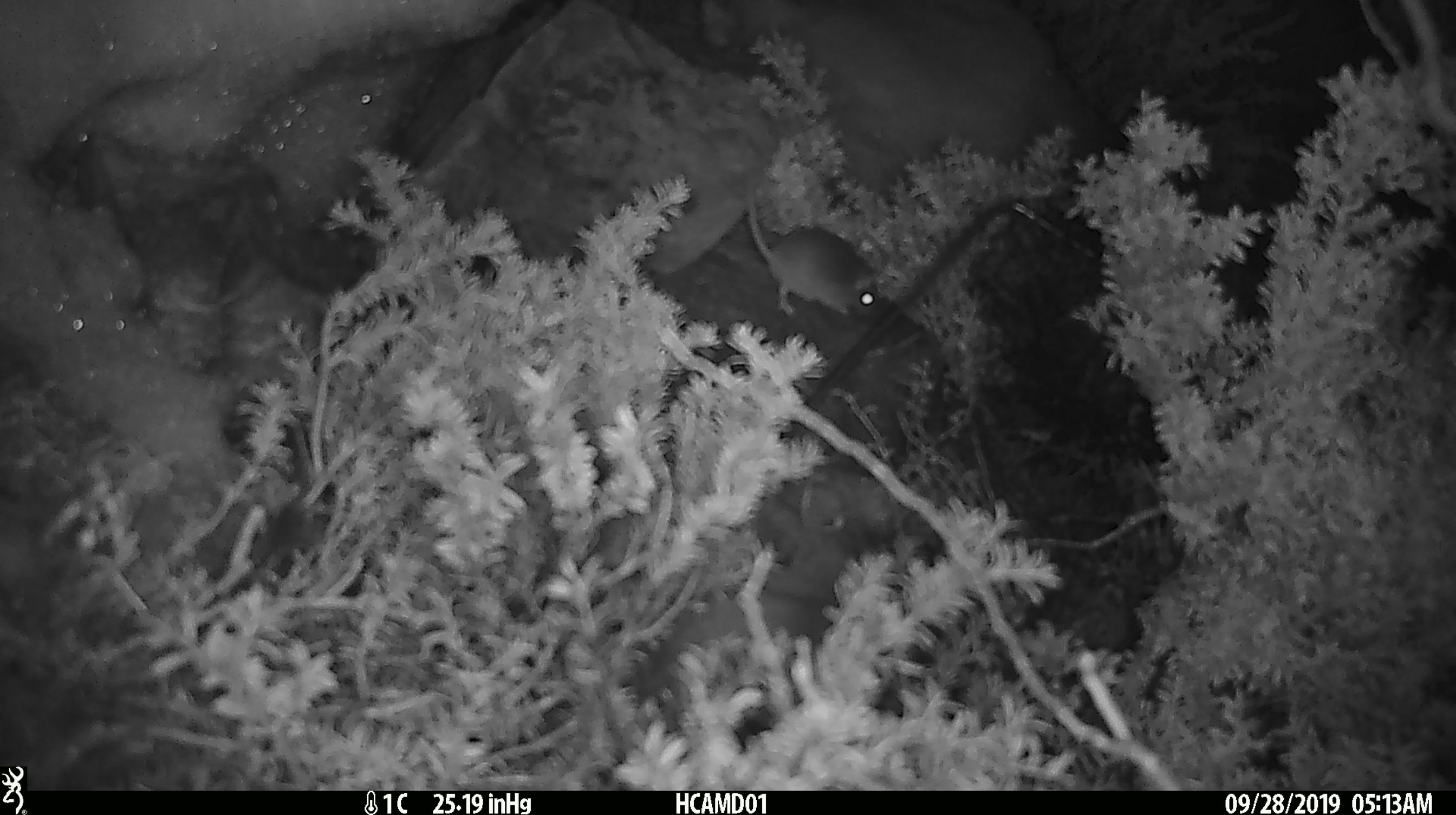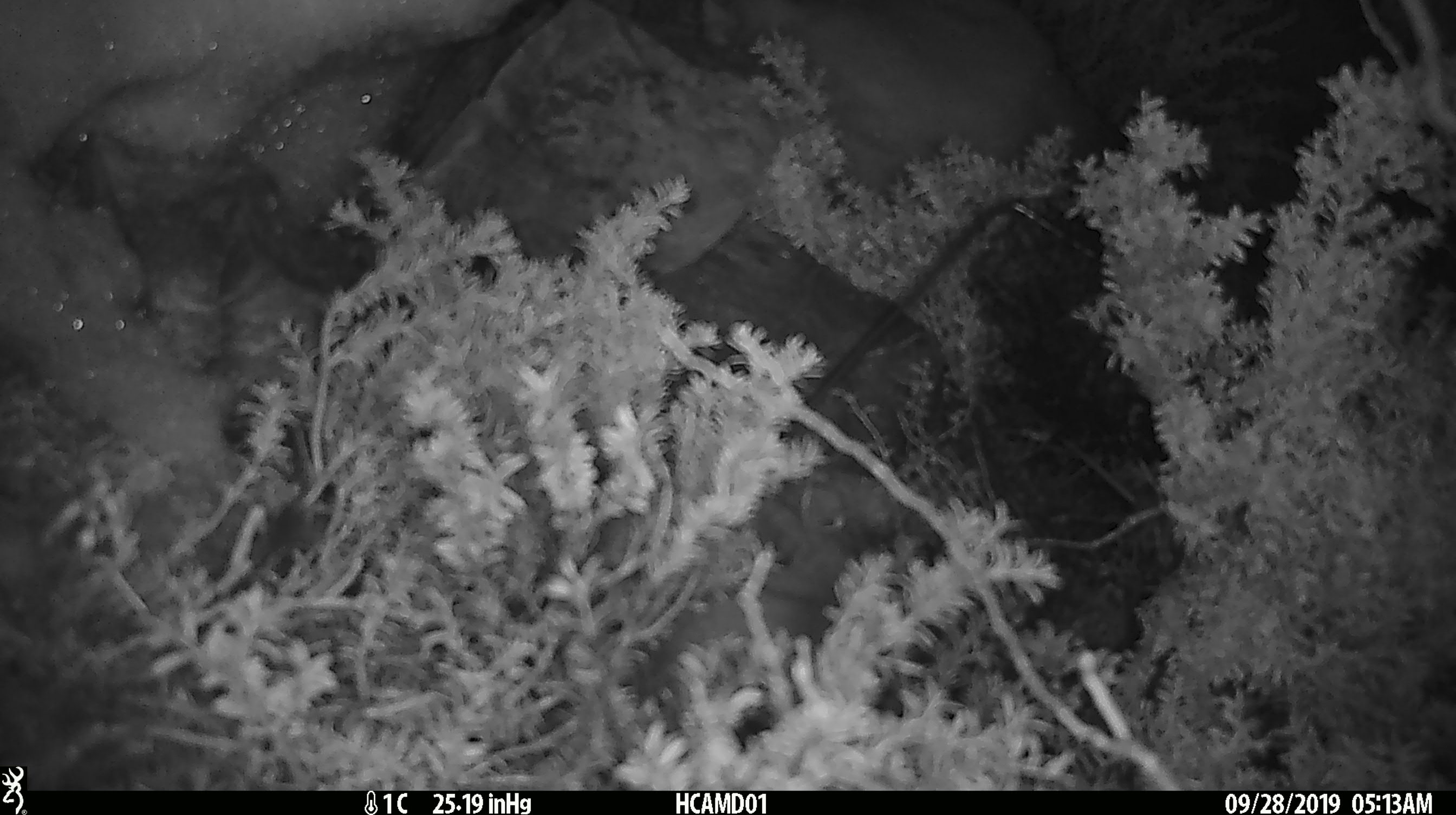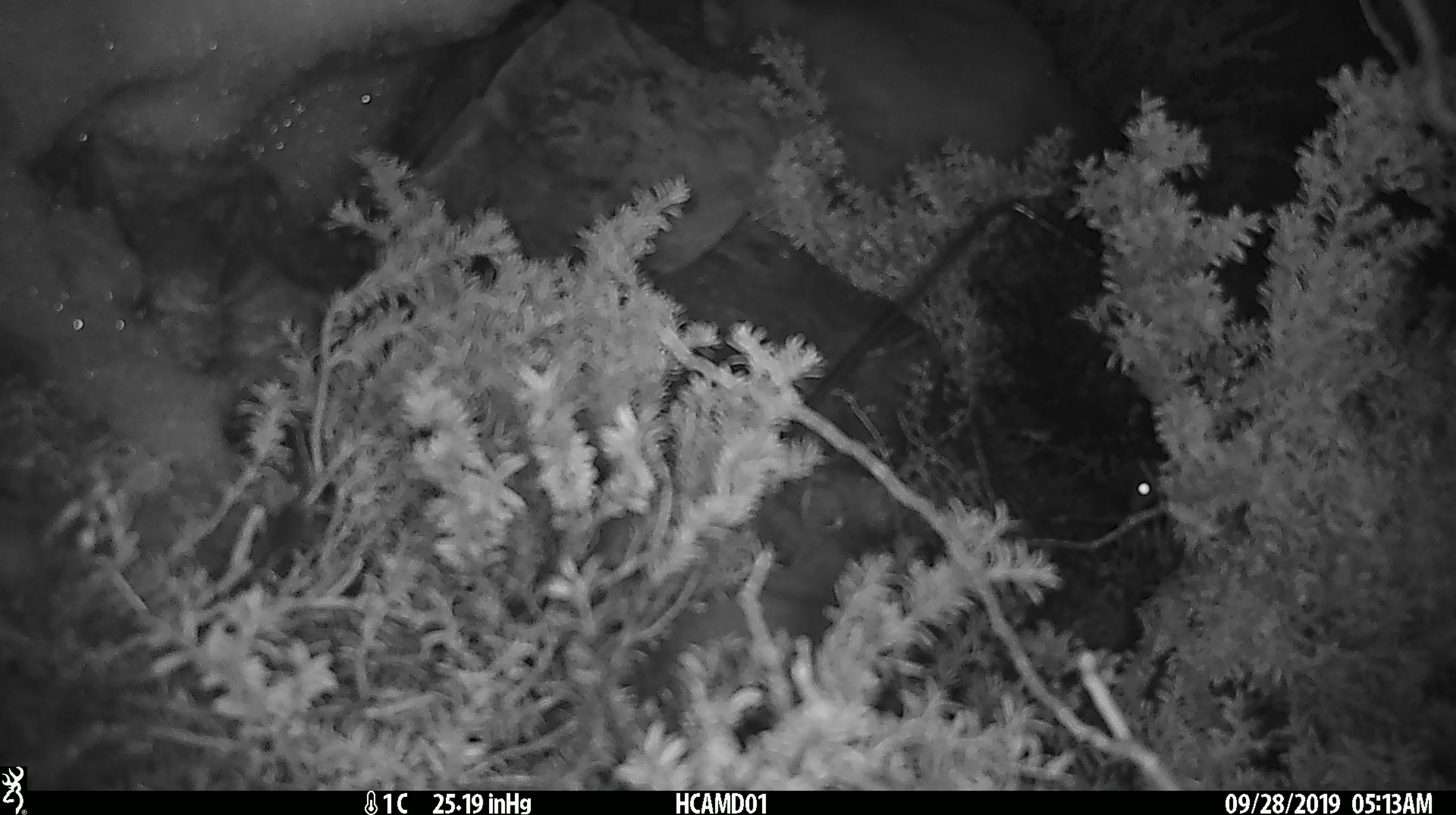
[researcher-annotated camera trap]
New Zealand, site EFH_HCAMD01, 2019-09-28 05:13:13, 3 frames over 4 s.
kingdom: Animalia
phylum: Chordata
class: Mammalia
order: Rodentia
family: Muridae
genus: Mus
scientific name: Mus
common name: mouse